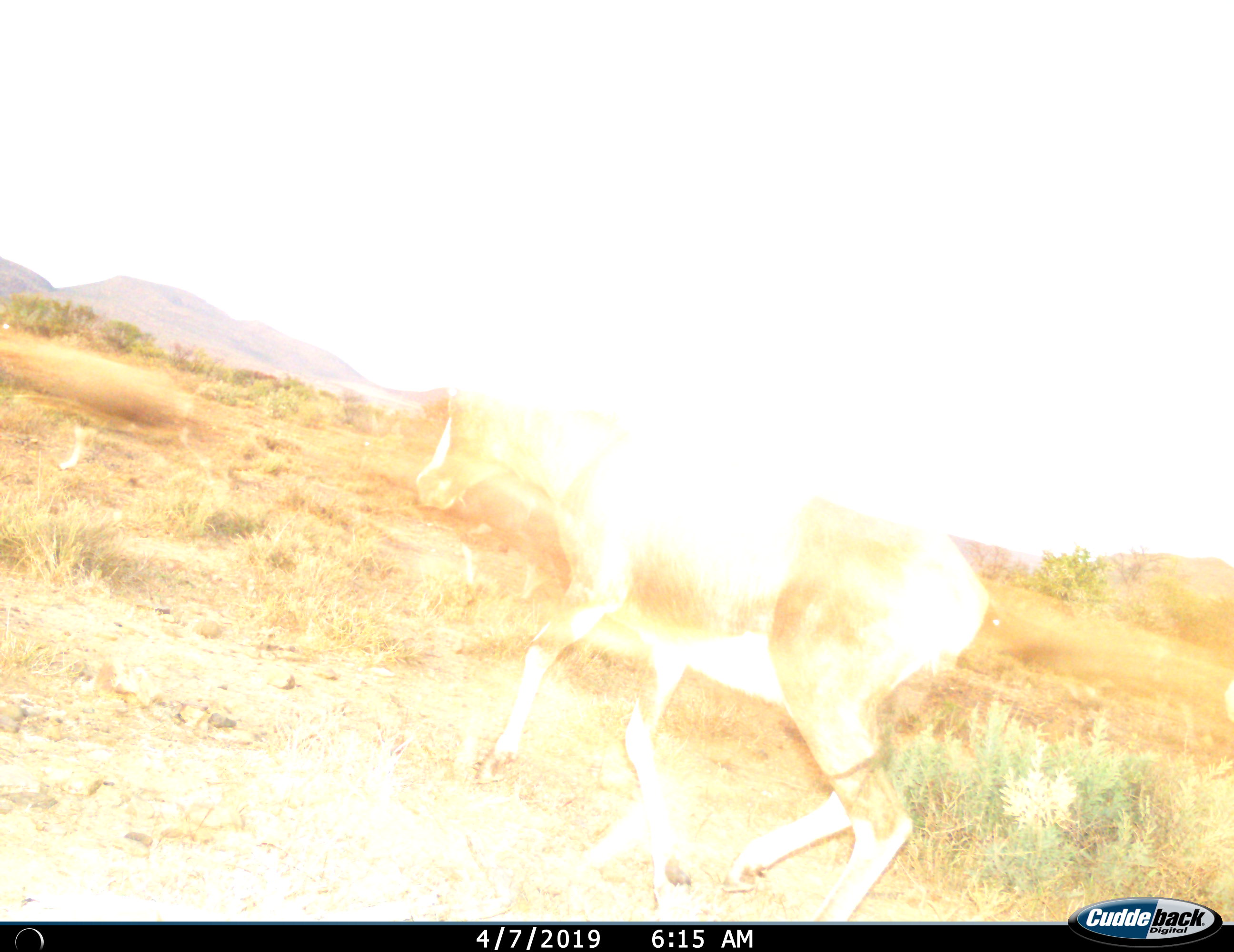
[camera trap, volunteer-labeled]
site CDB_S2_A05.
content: unidentified animal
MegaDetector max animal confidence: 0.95